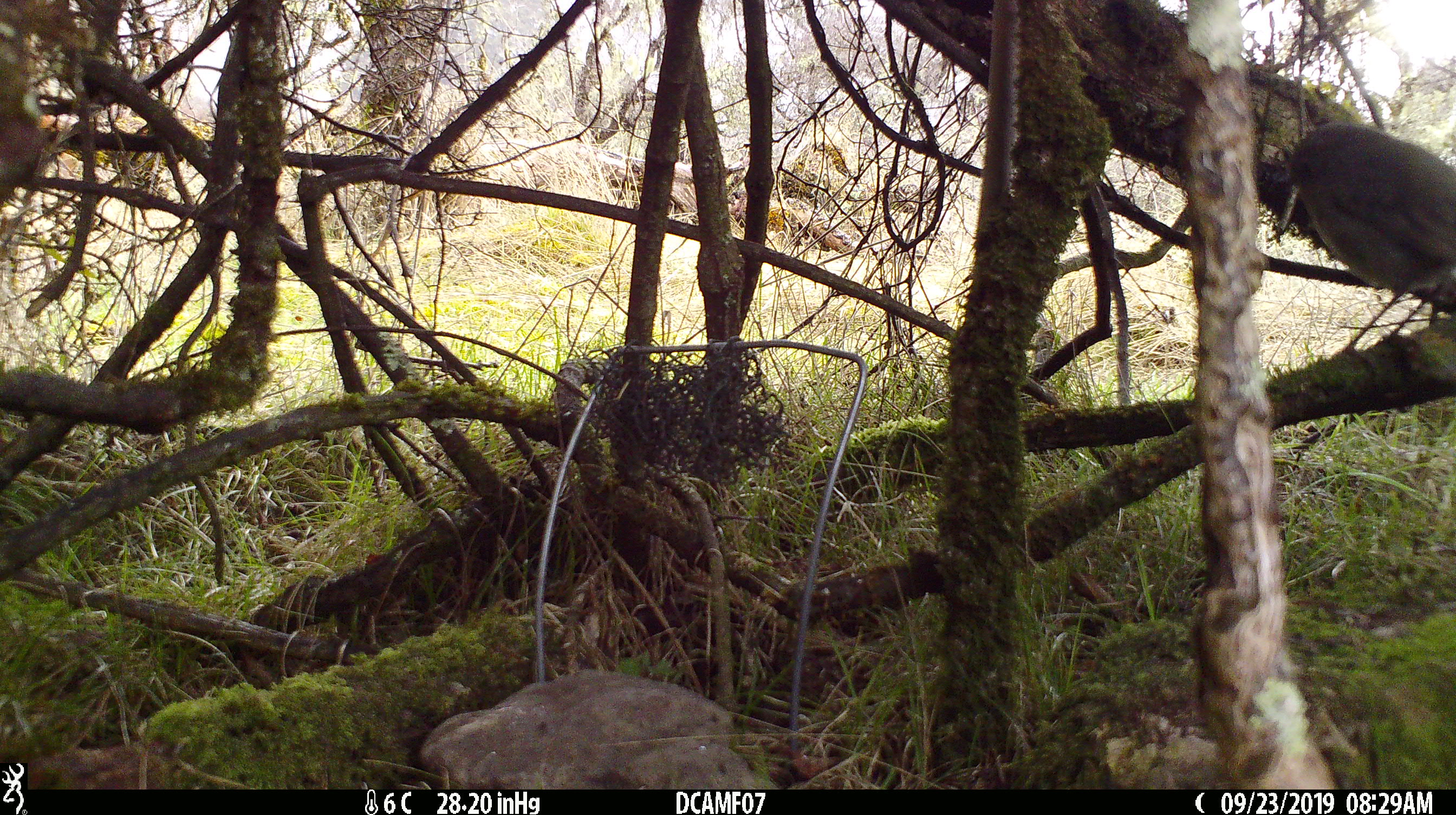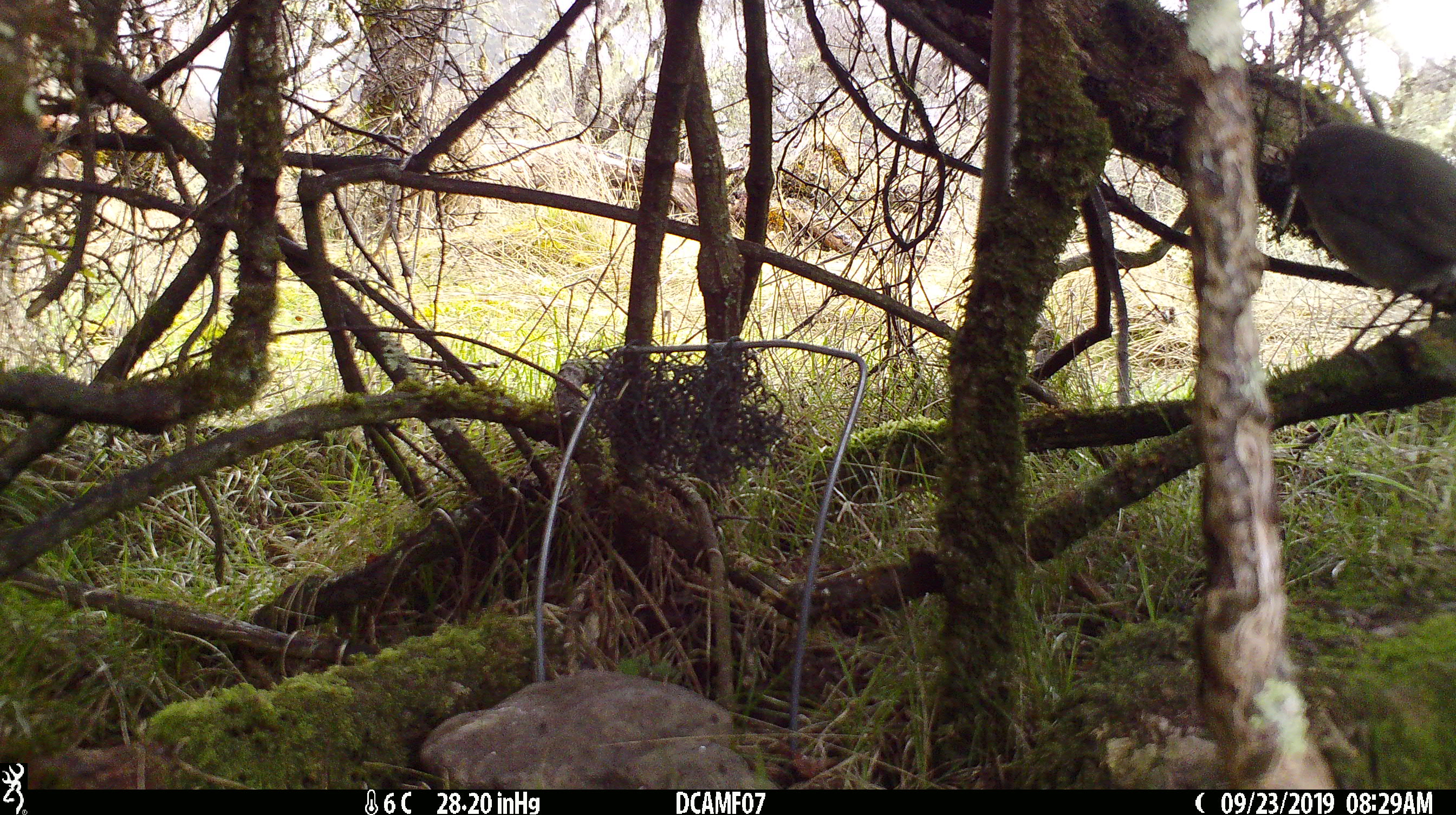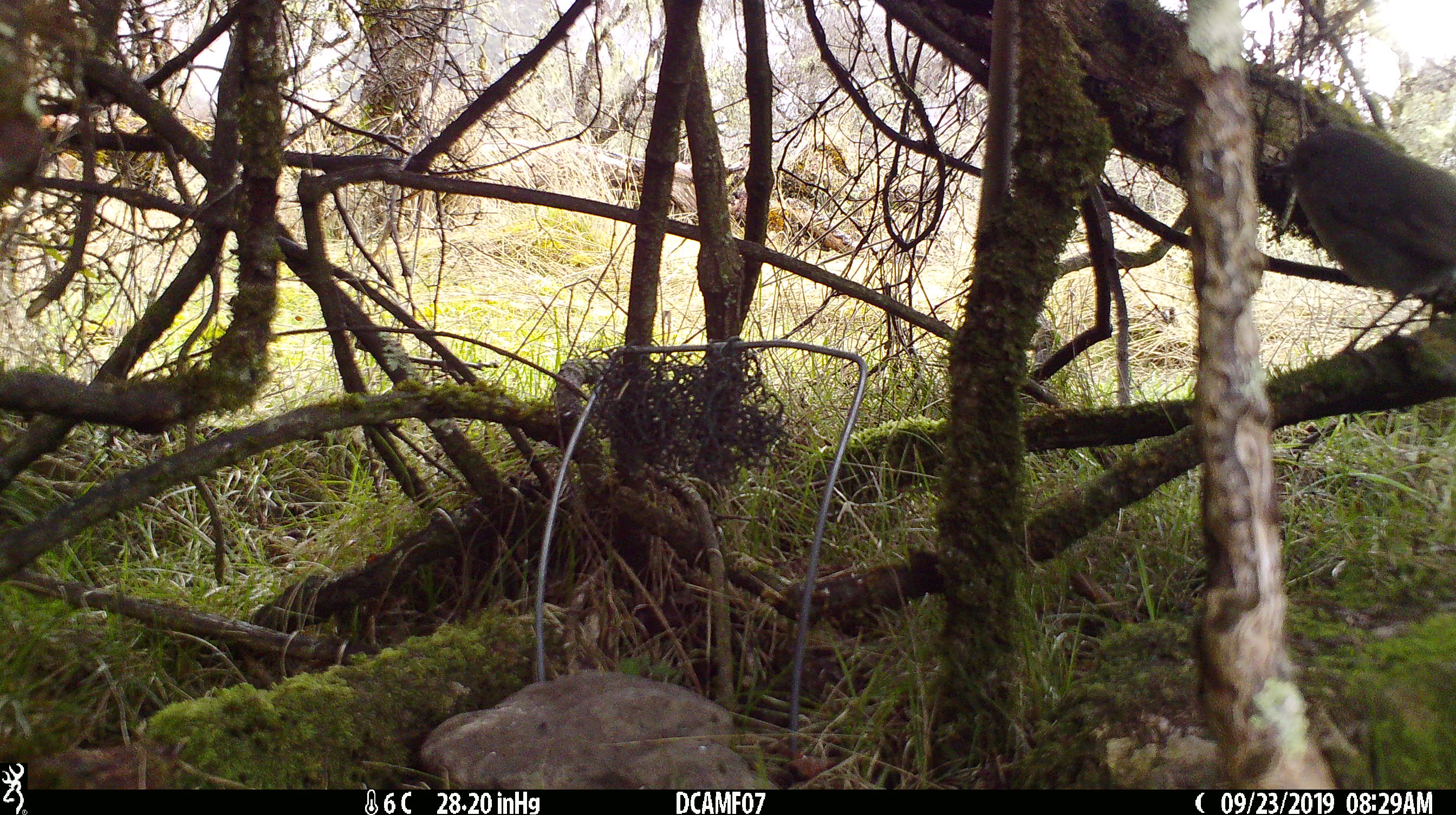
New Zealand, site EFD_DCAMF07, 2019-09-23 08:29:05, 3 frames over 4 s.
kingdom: Animalia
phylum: Chordata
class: Aves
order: Passeriformes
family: Petroicidae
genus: Petroica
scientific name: Petroica australis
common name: new zealand robin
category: robin